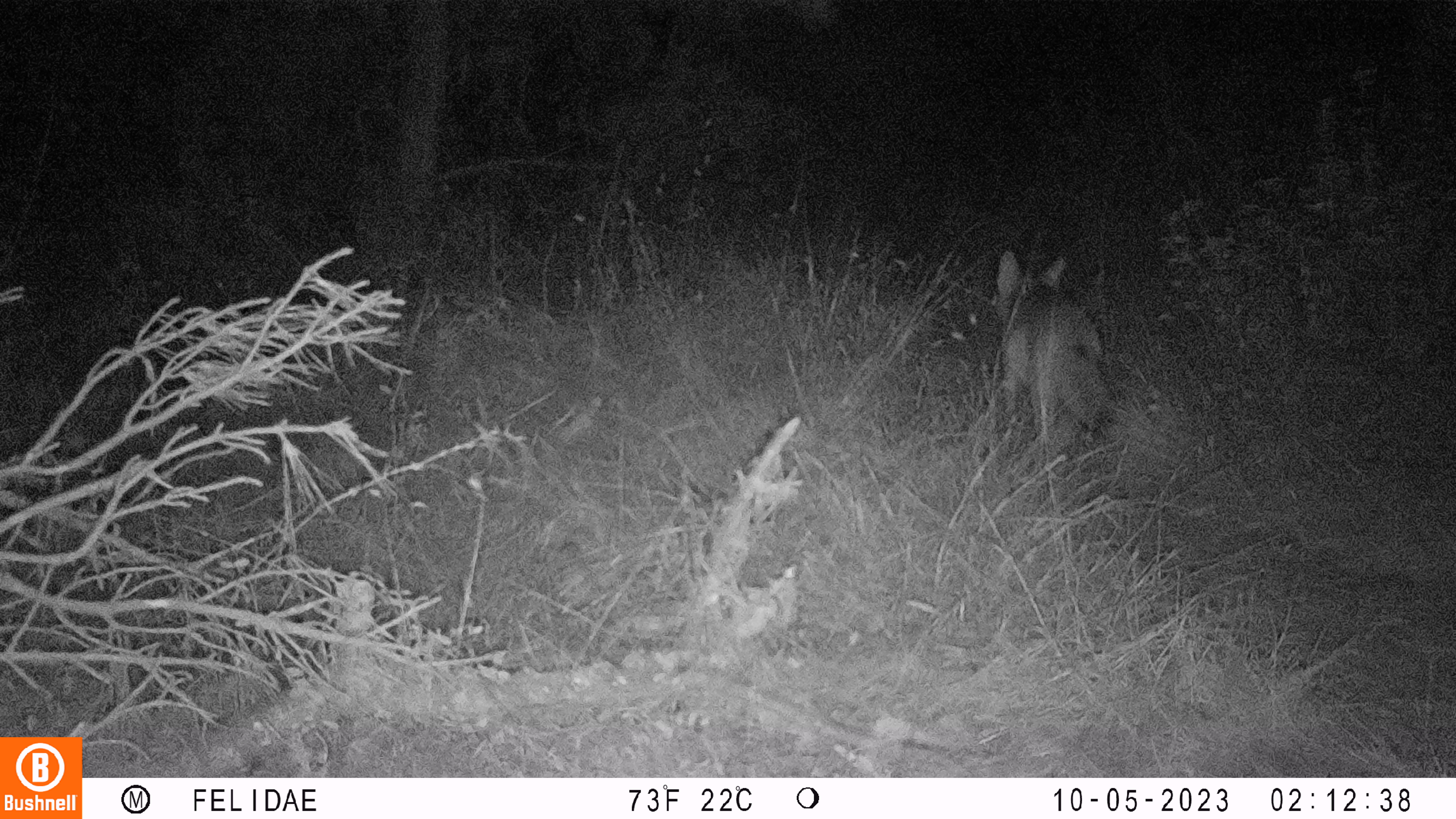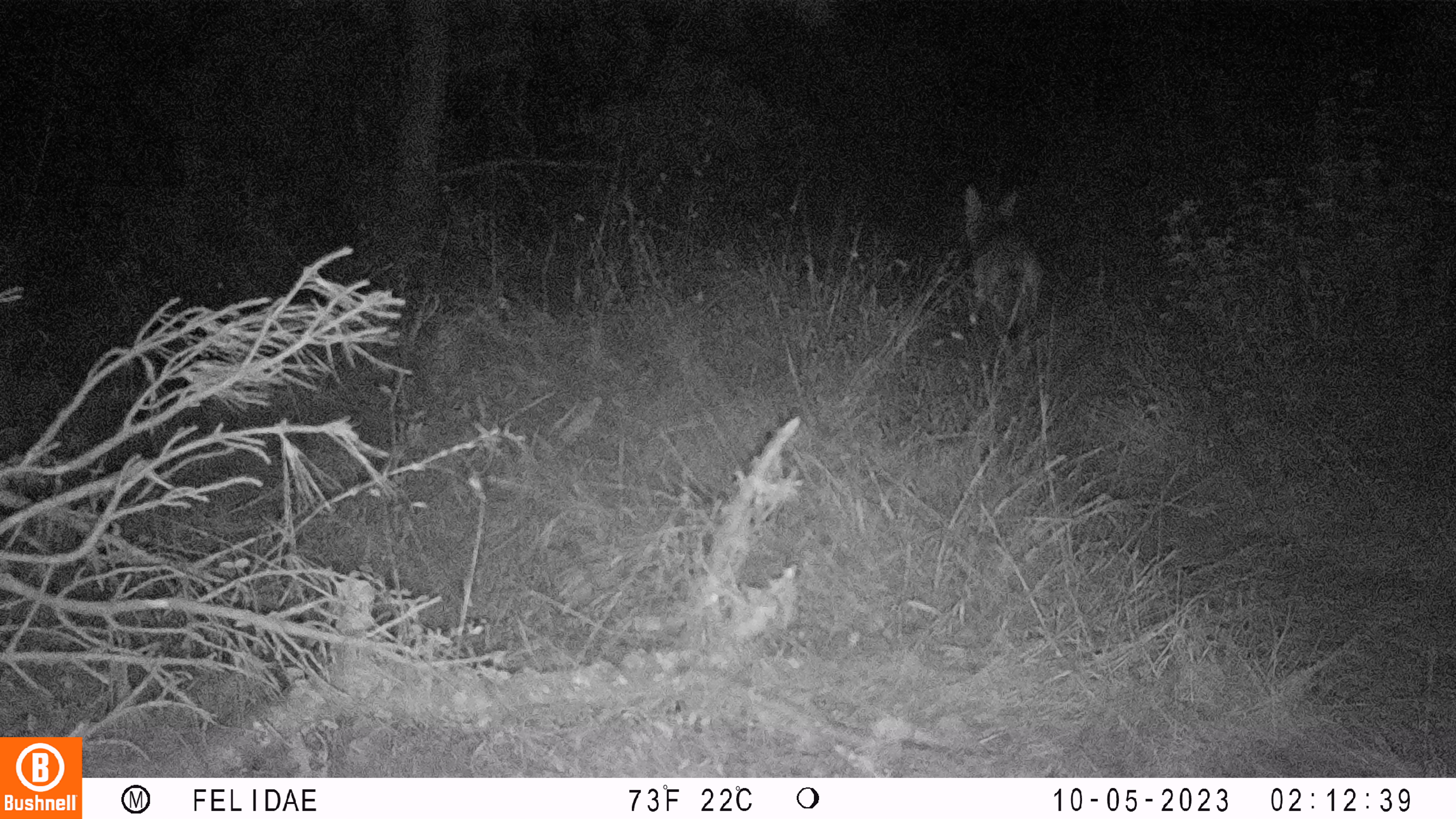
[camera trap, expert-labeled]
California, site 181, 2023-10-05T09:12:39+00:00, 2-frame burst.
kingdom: Animalia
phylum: Chordata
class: Mammalia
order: Carnivora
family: Canidae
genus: Canis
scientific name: Canis latrans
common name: coyote